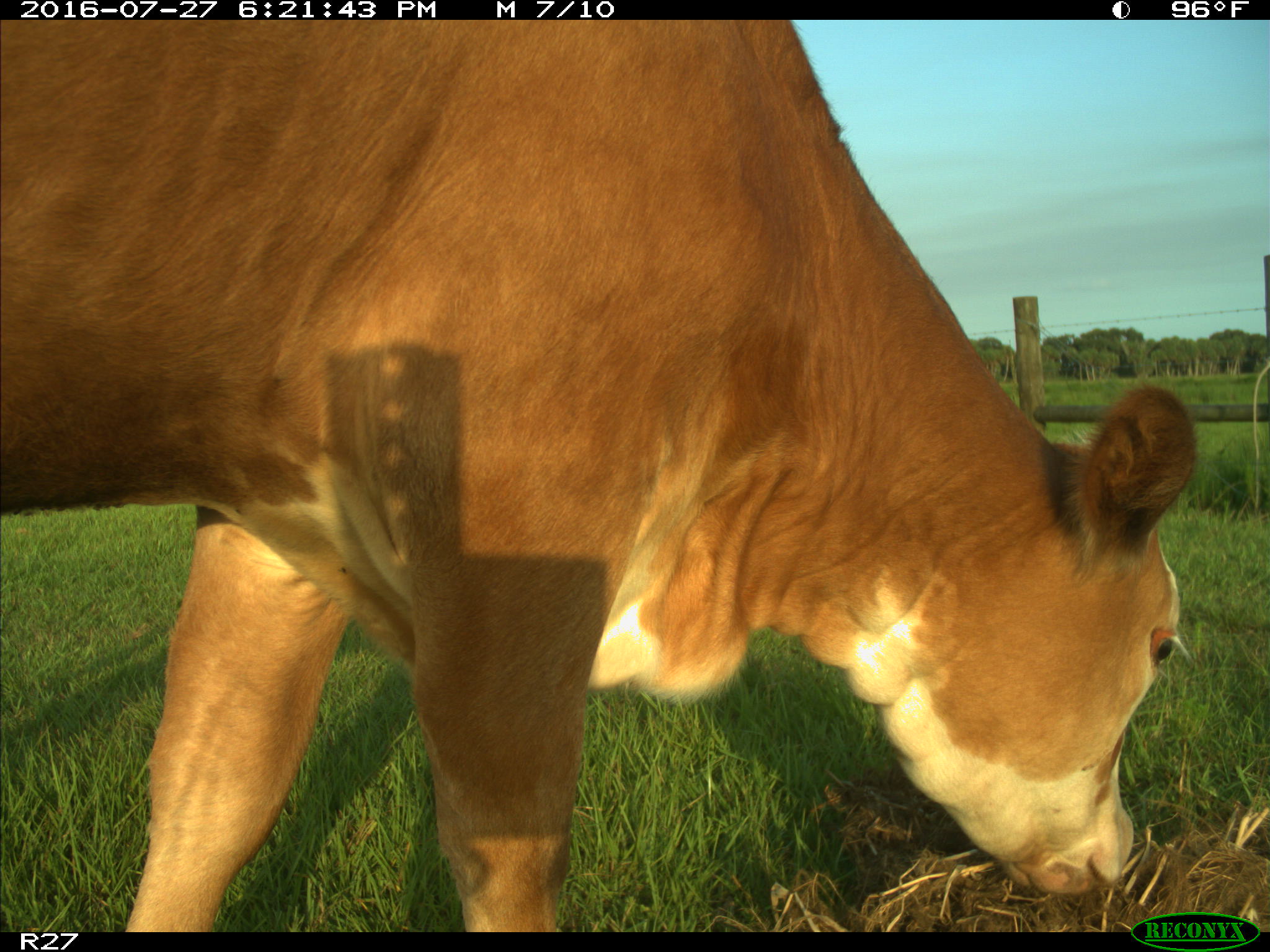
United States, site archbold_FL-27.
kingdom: Animalia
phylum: Chordata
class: Mammalia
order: Artiodactyla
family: Bovidae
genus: Bos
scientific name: Bos taurus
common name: domestic cow